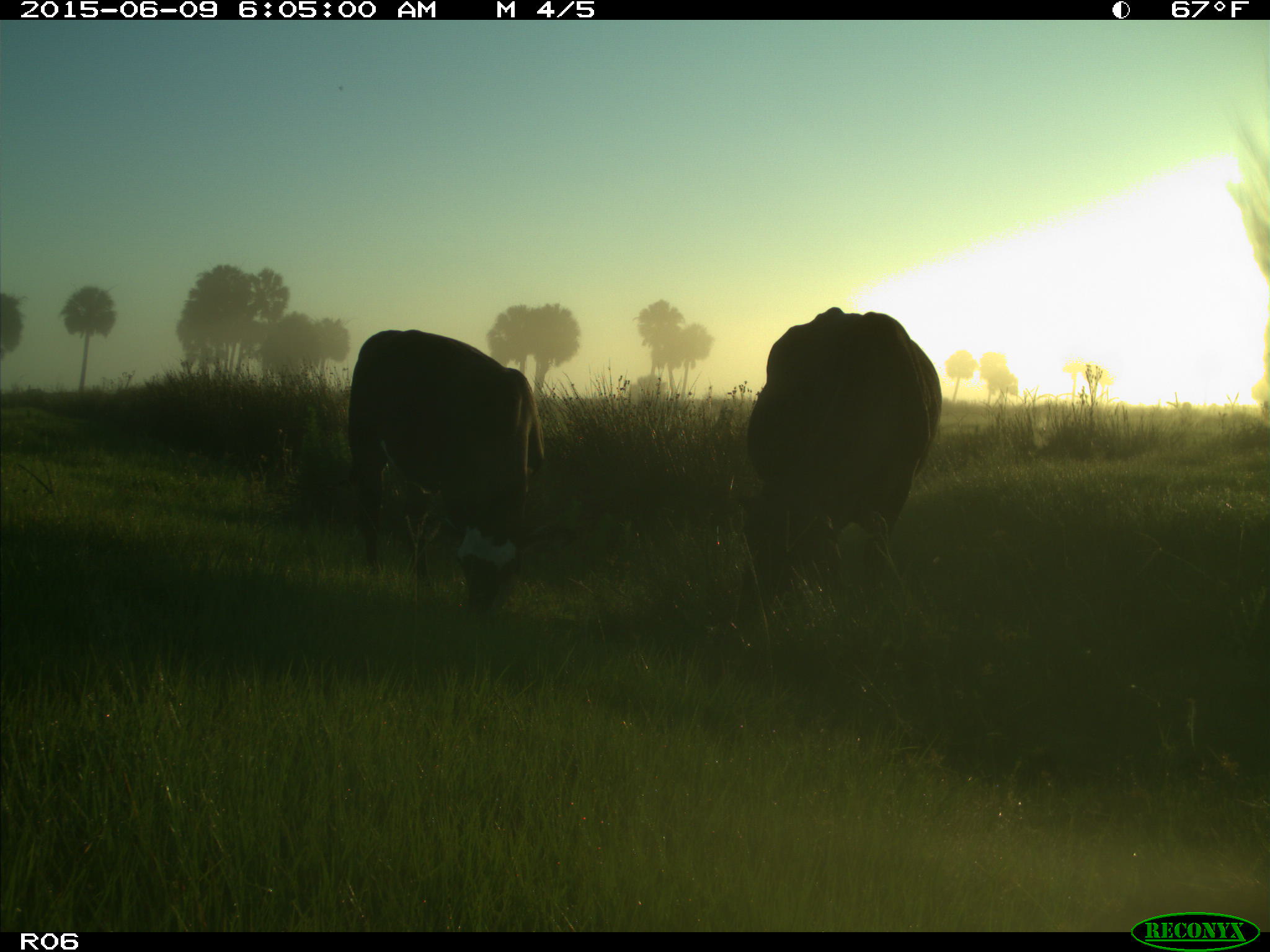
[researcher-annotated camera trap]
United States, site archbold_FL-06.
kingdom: Animalia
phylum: Chordata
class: Mammalia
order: Artiodactyla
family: Bovidae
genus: Bos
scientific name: Bos taurus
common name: domestic cow